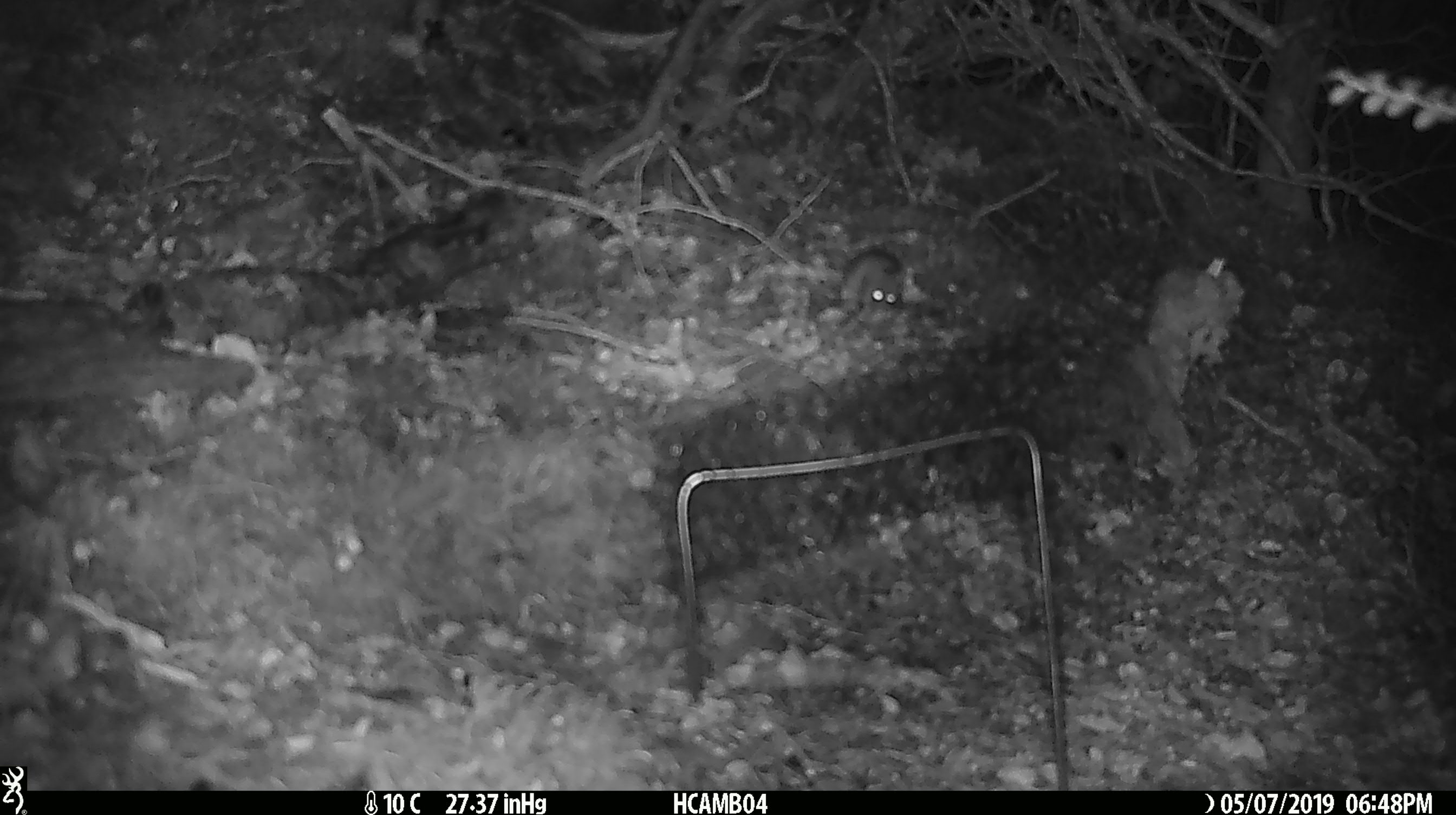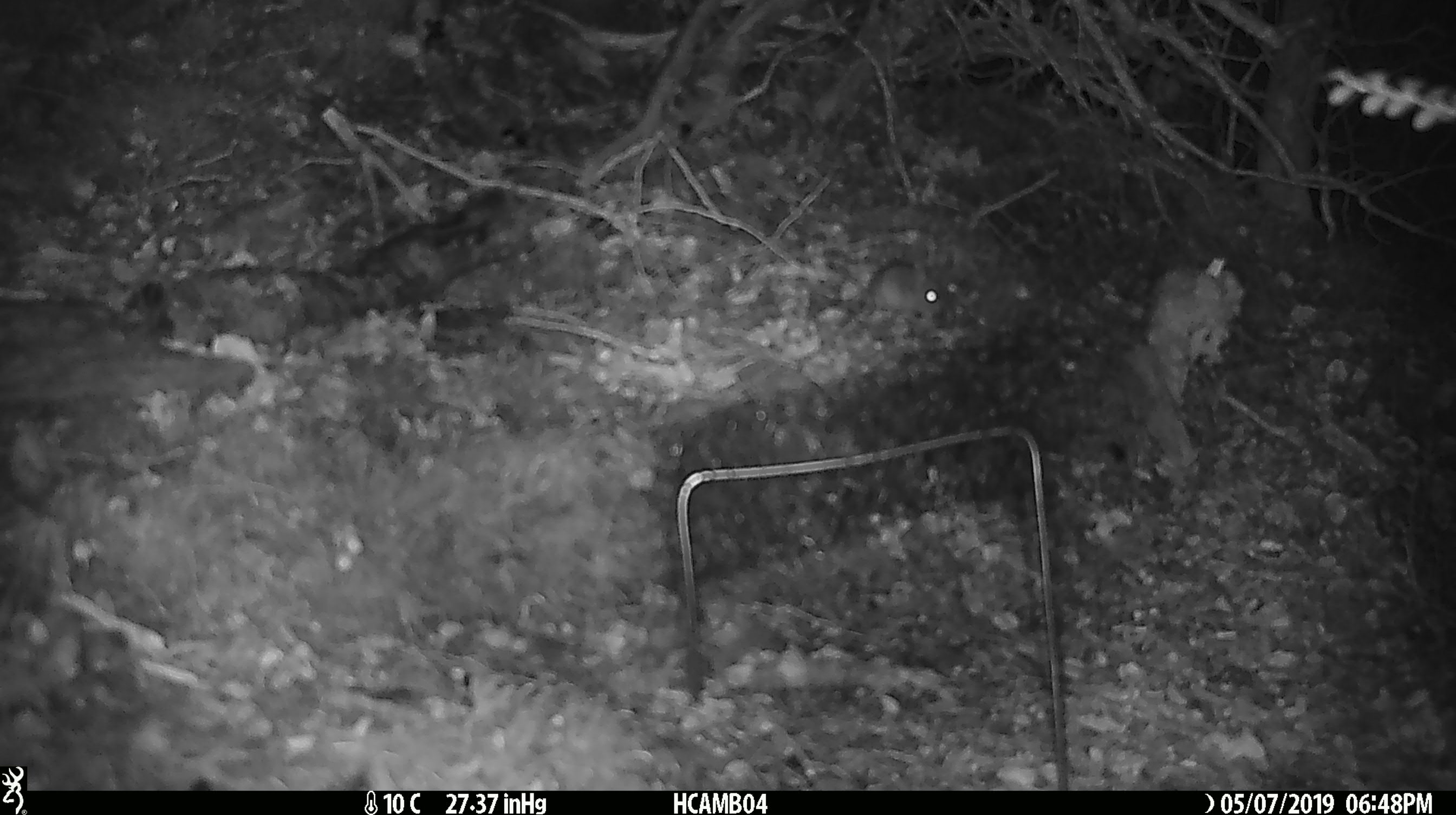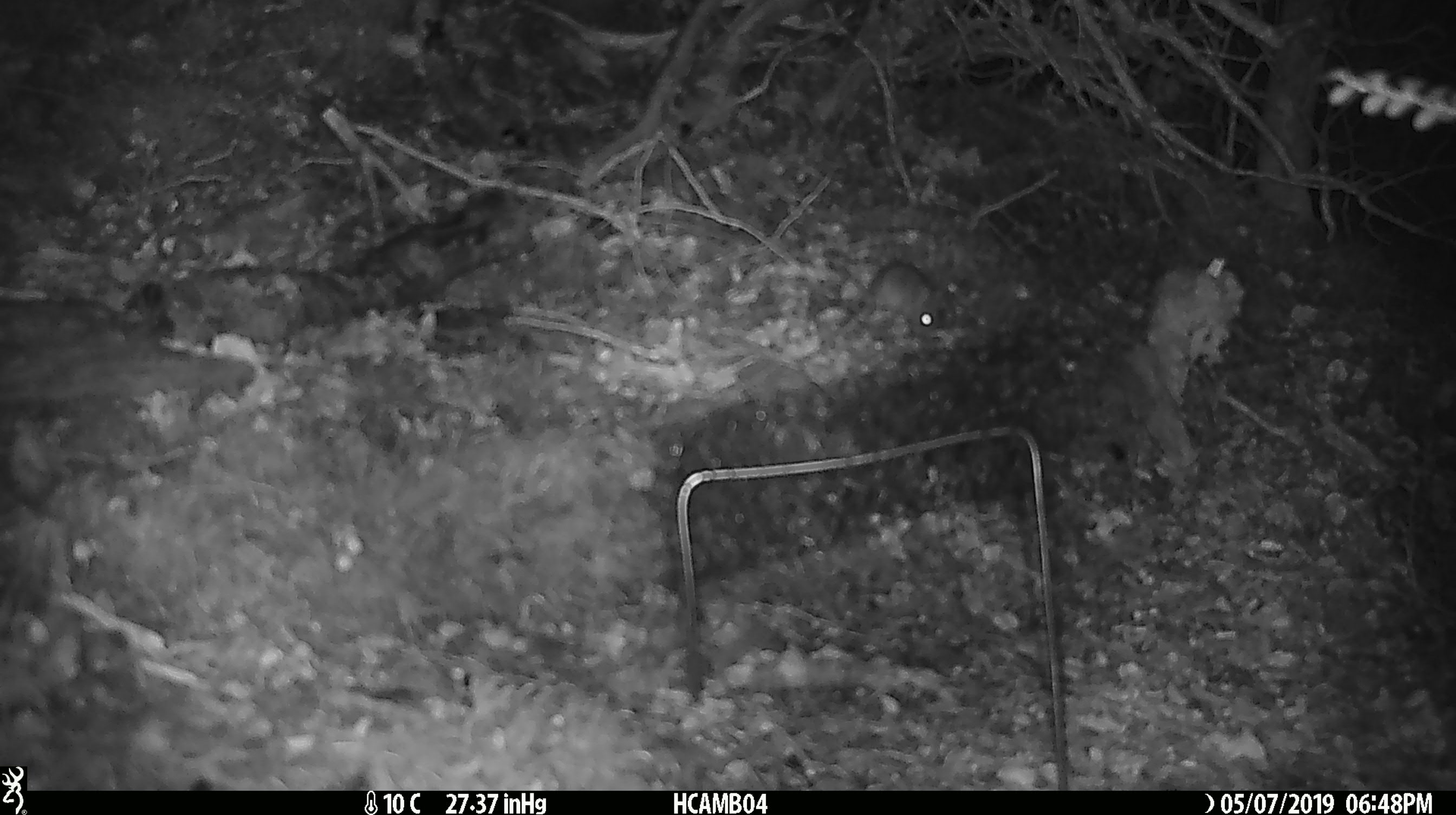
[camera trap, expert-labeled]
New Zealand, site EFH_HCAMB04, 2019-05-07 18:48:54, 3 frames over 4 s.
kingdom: Animalia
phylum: Chordata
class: Mammalia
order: Rodentia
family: Muridae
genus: Mus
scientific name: Mus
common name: mouse